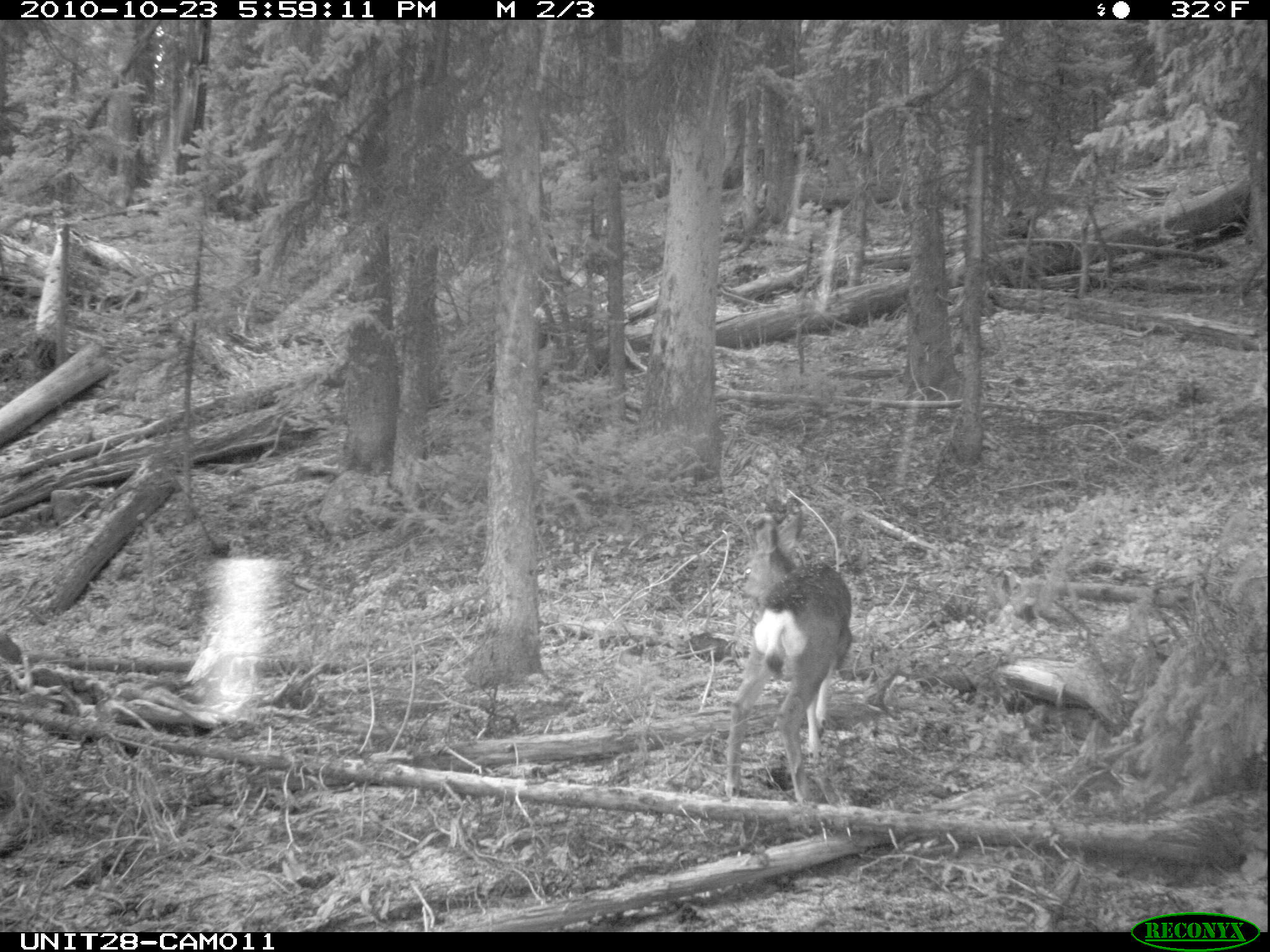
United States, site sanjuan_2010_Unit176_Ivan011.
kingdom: Animalia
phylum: Chordata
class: Mammalia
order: Artiodactyla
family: Cervidae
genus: Odocoileus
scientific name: Odocoileus hemionus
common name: mule deer